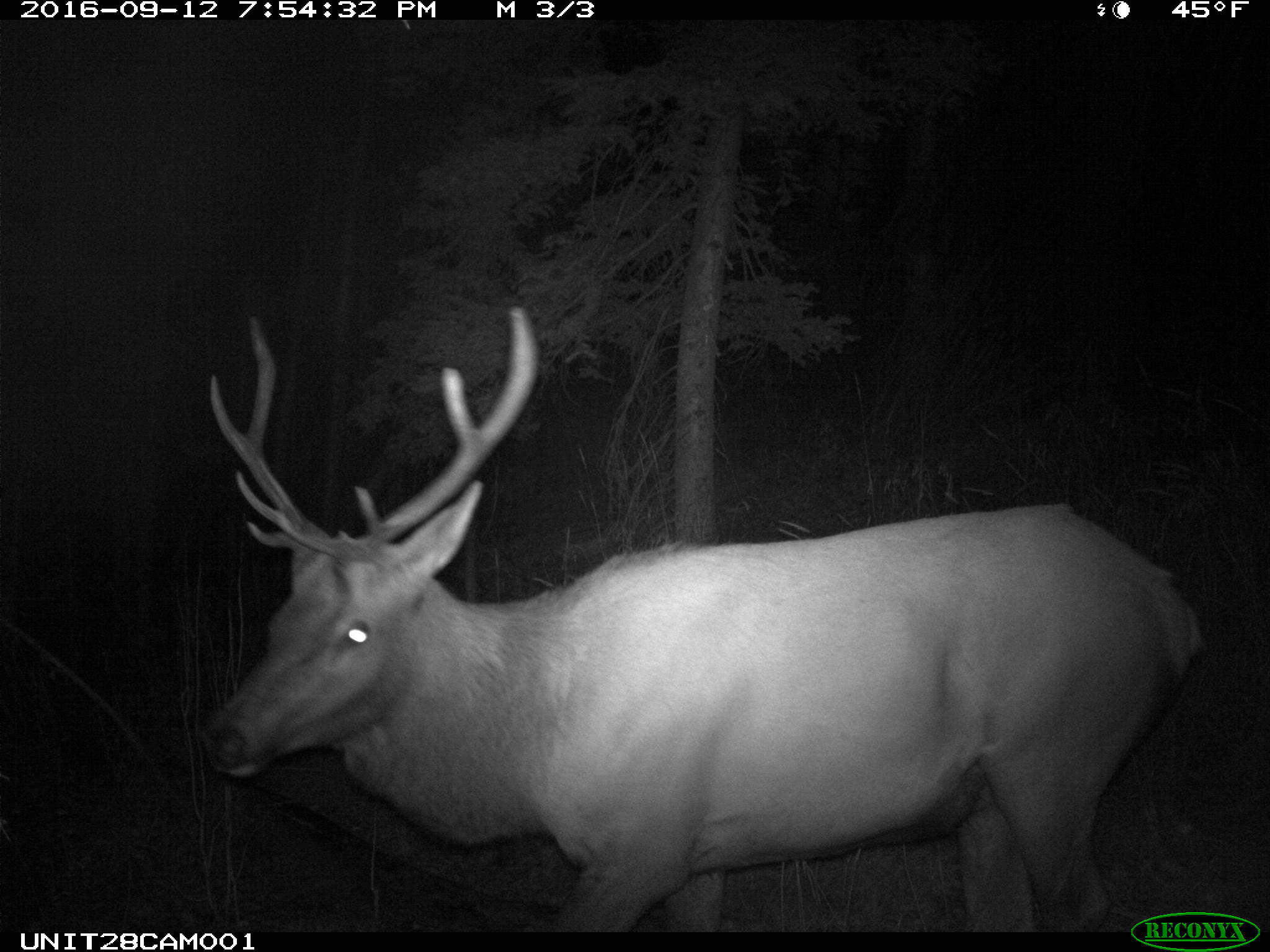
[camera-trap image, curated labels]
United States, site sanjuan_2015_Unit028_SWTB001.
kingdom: Animalia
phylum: Chordata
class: Mammalia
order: Artiodactyla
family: Cervidae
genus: Cervus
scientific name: Cervus elaphus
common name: red deer